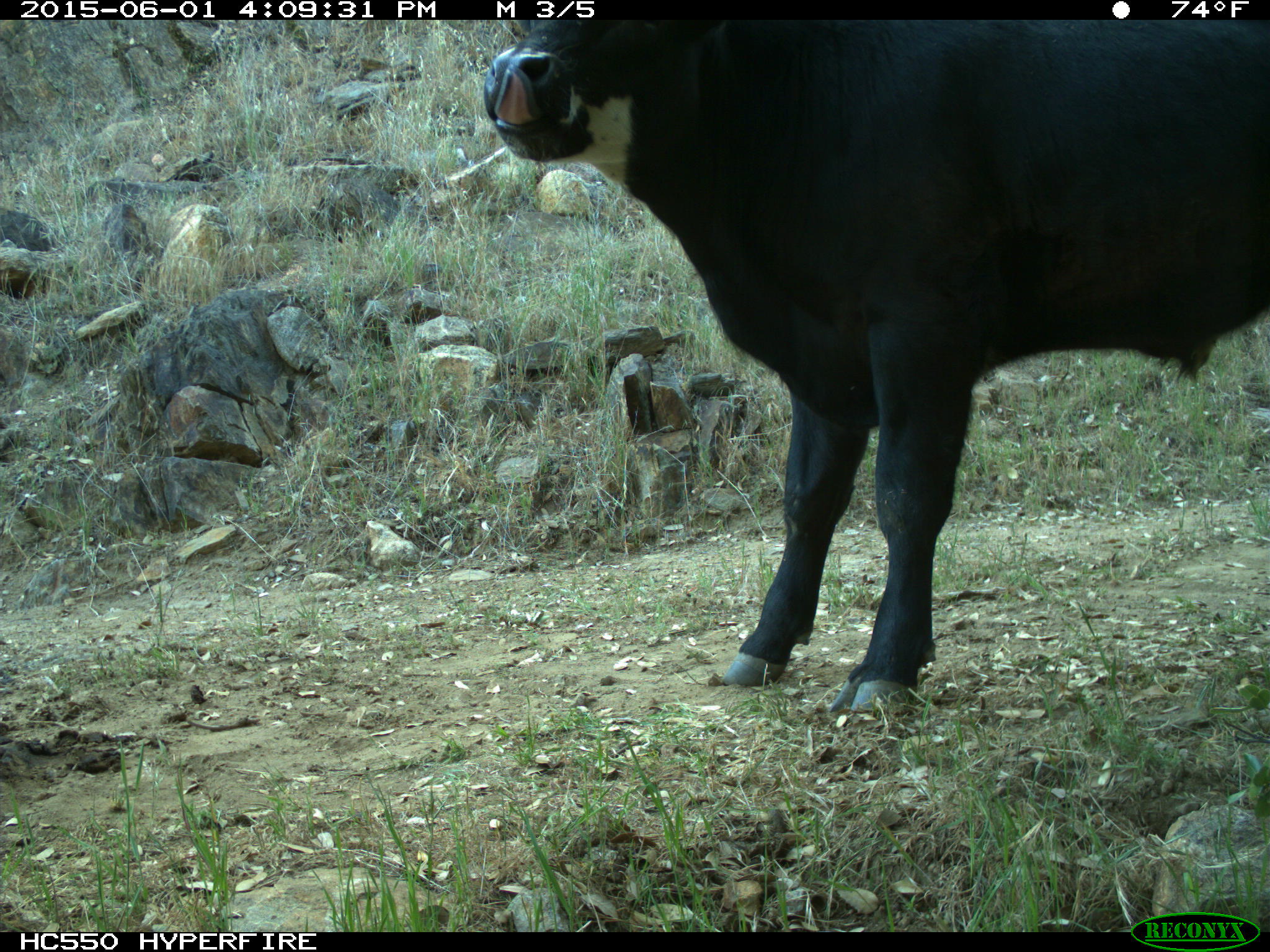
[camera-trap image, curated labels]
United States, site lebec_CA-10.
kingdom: Animalia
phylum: Chordata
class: Mammalia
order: Artiodactyla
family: Bovidae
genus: Bos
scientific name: Bos taurus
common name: domestic cow